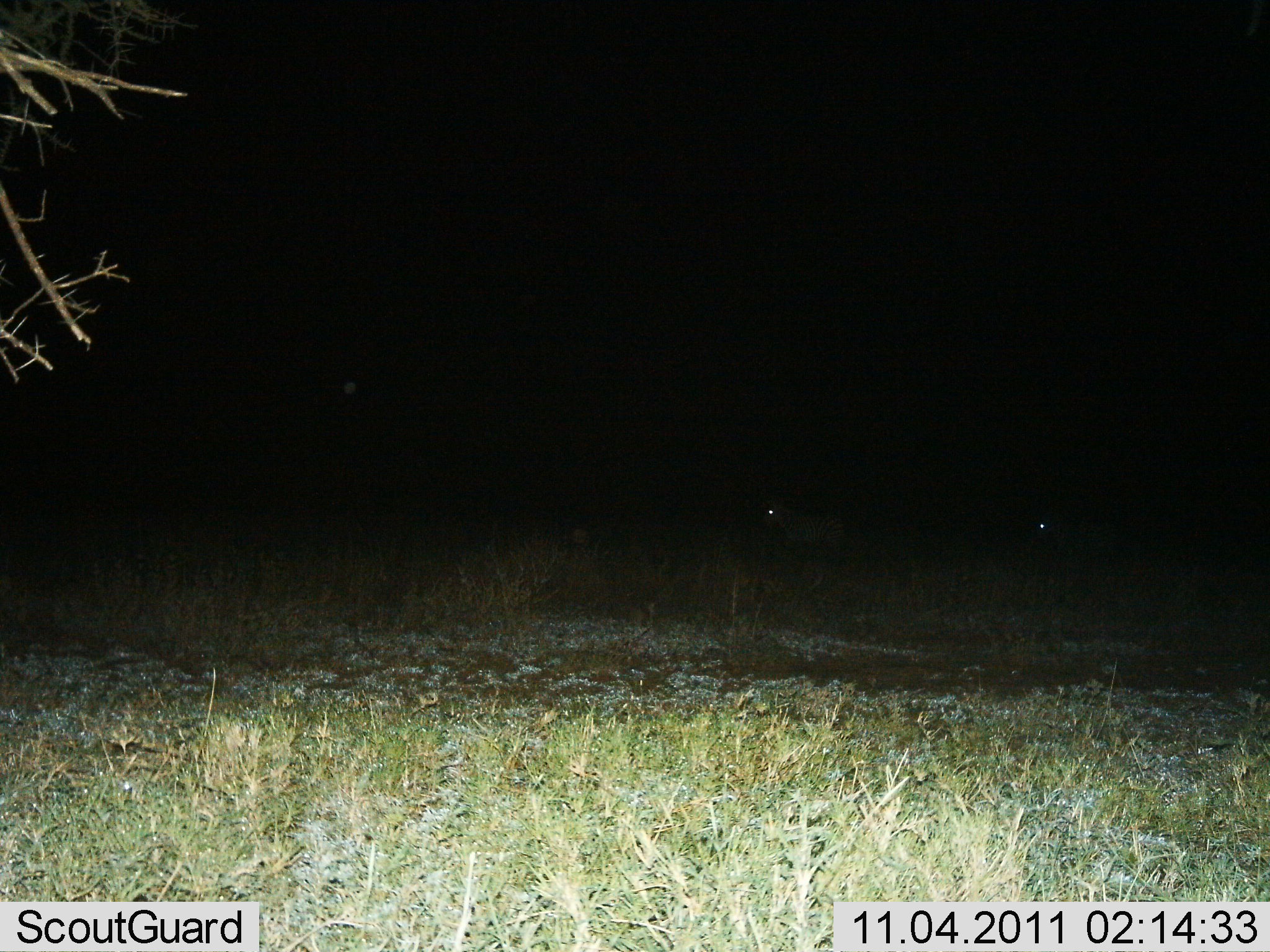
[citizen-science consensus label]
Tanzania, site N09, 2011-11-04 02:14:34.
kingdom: Animalia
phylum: Chordata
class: Mammalia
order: Perissodactyla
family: Equidae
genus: Equus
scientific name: Equus quagga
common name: plains zebra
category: zebra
Zebra (plains zebra) (Equus quagga), count 2. Behavior (volunteer vote fractions): standing 50%, resting 0%, moving 50%, interacting 0%. Young present (vote fraction): 0%. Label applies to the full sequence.